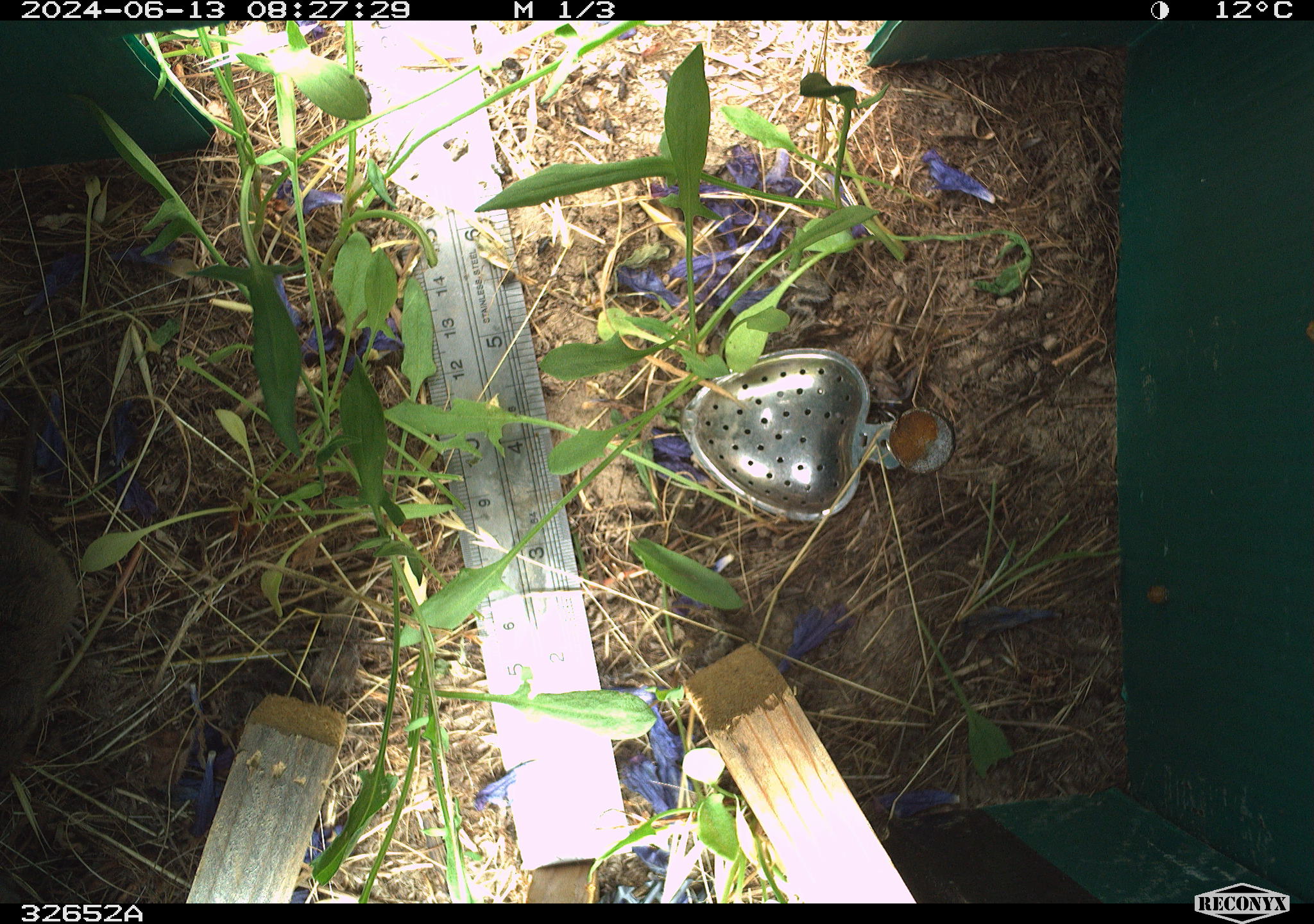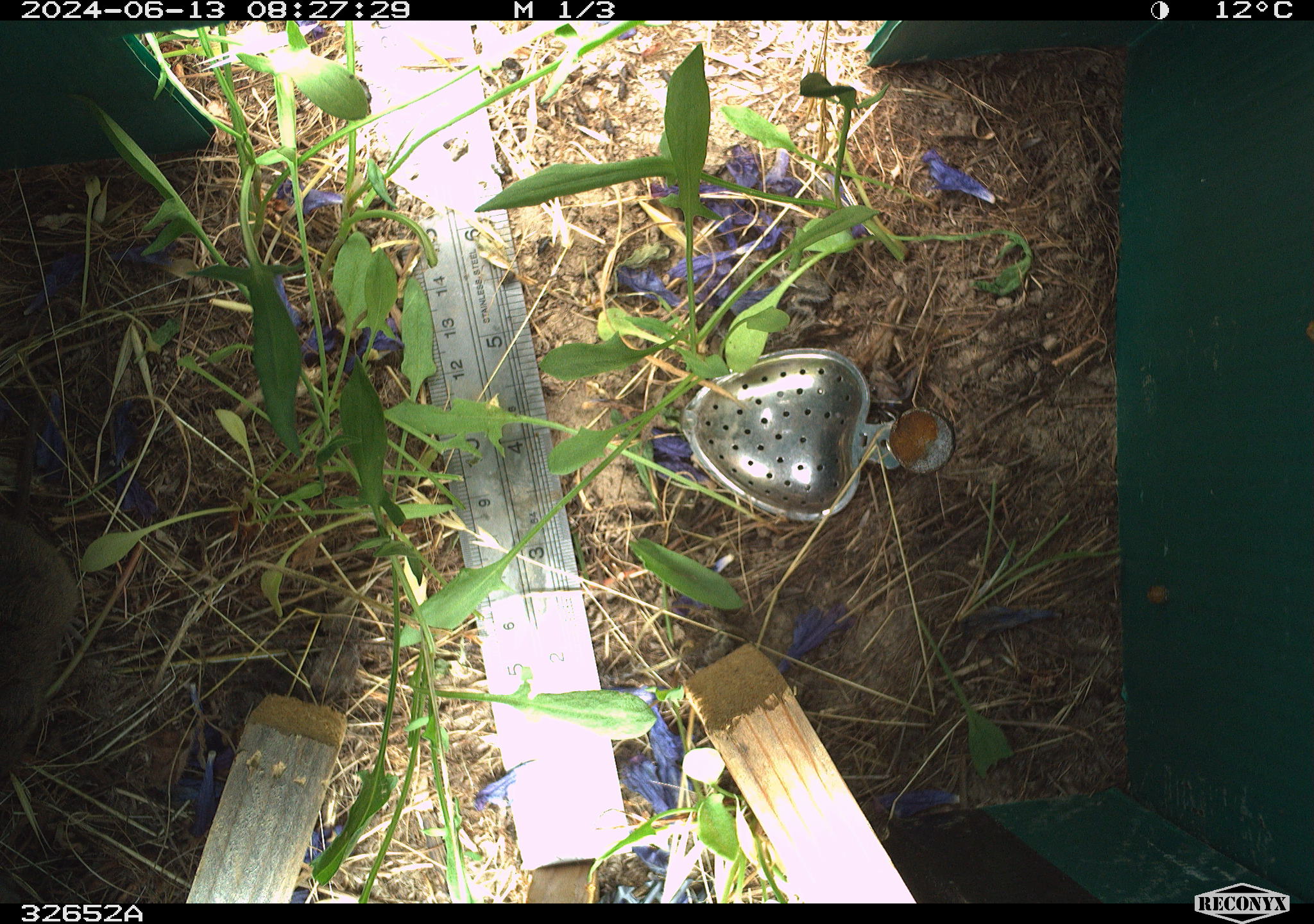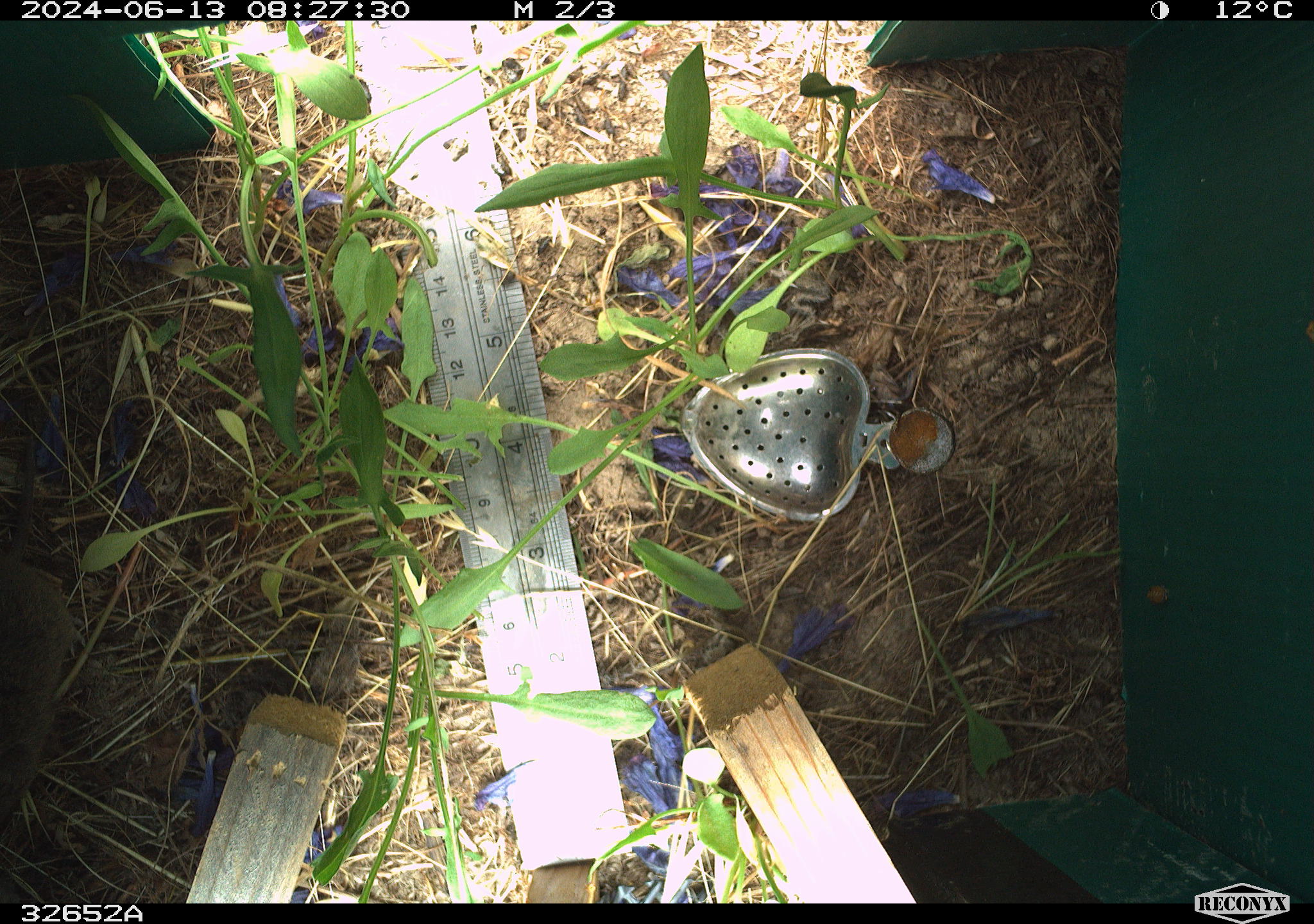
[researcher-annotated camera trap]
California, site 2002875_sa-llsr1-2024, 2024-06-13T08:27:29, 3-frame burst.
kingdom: Animalia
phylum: Chordata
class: Mammalia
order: Rodentia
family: Cricetidae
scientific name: Arvicolinae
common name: voles, lemmings, and muskrats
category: arvicolinae subfamily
Arvicolinae subfamily (voles, lemmings, and muskrats) (Arvicolinae).